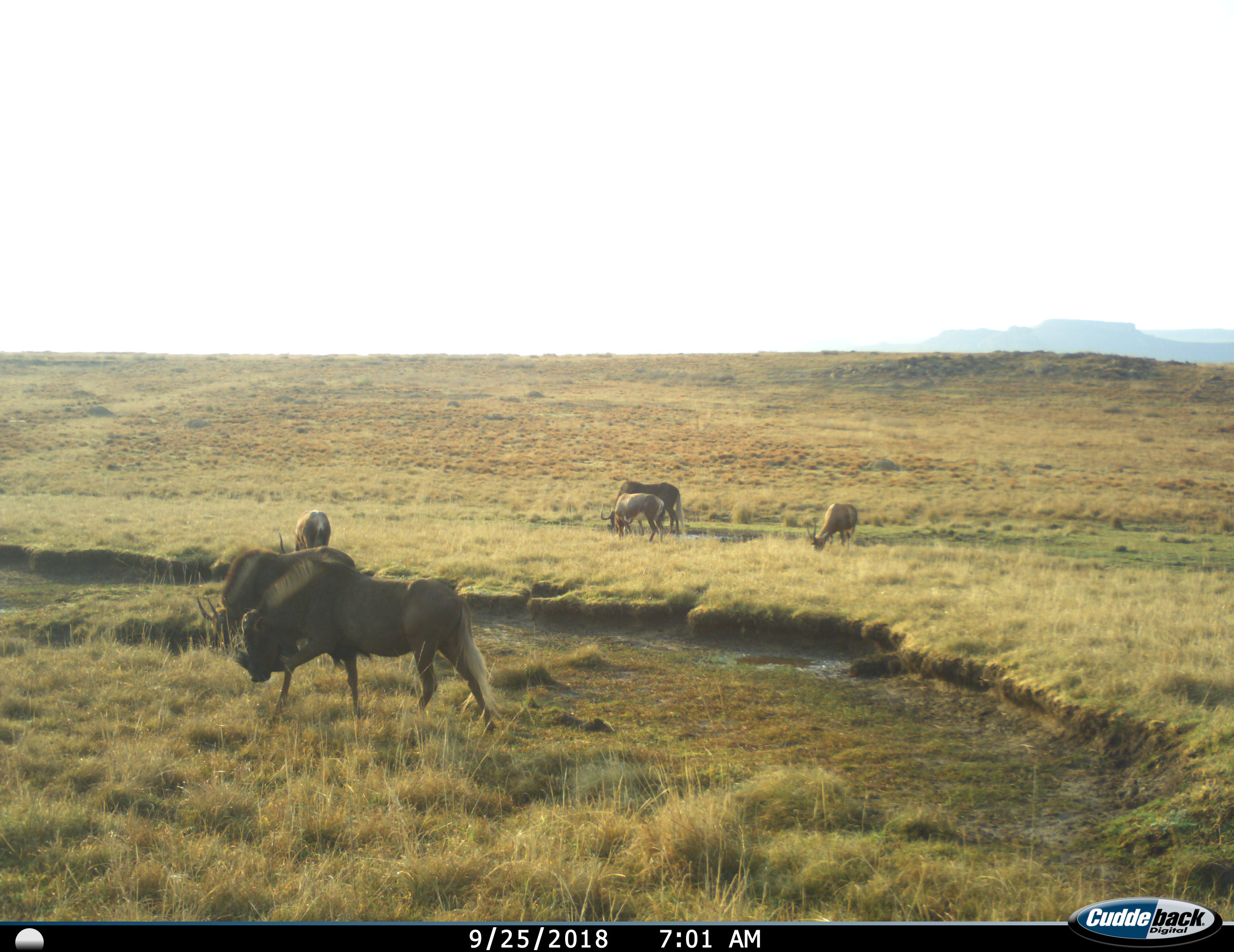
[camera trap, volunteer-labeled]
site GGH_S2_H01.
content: unidentified animal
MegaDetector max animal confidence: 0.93